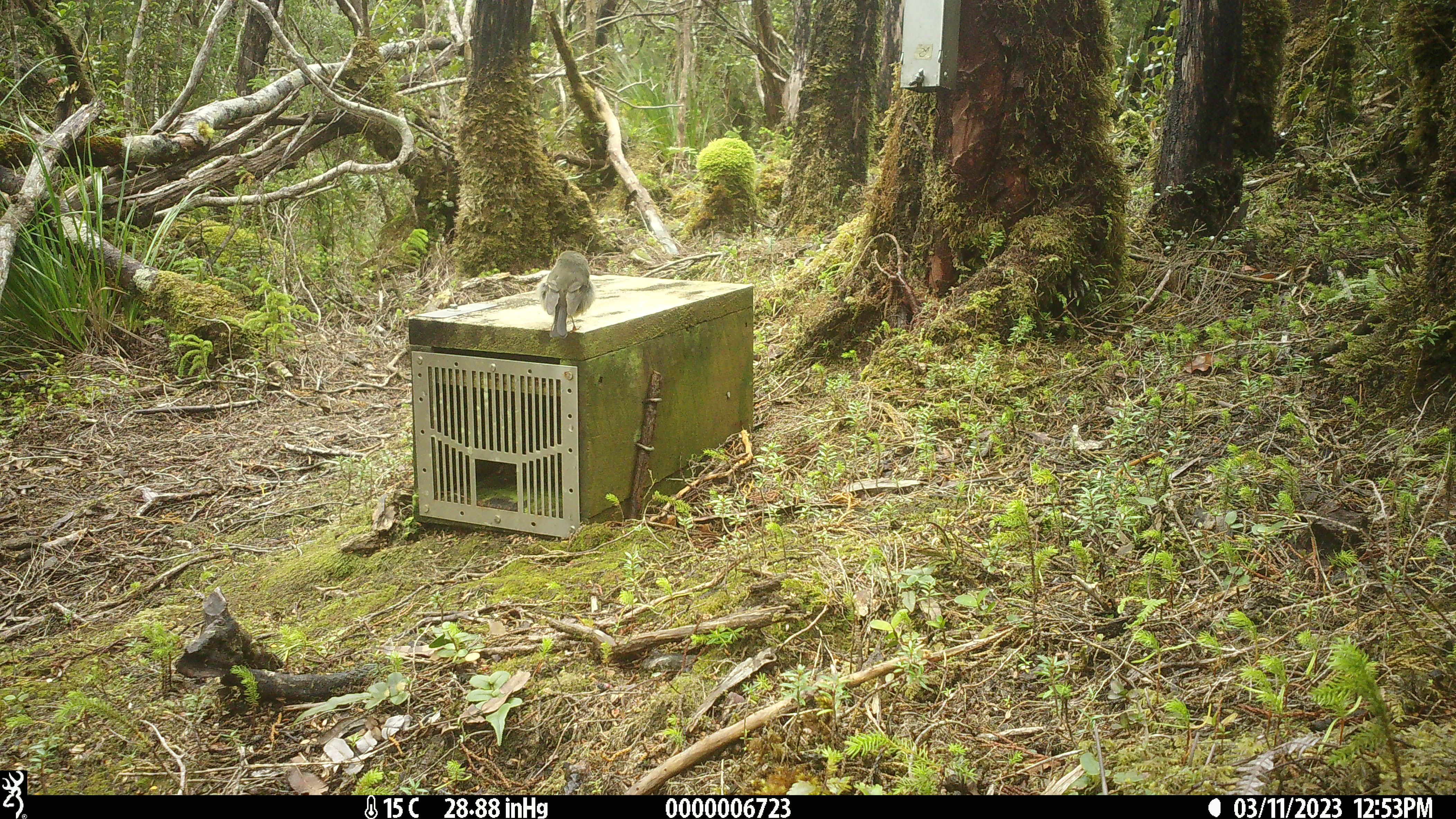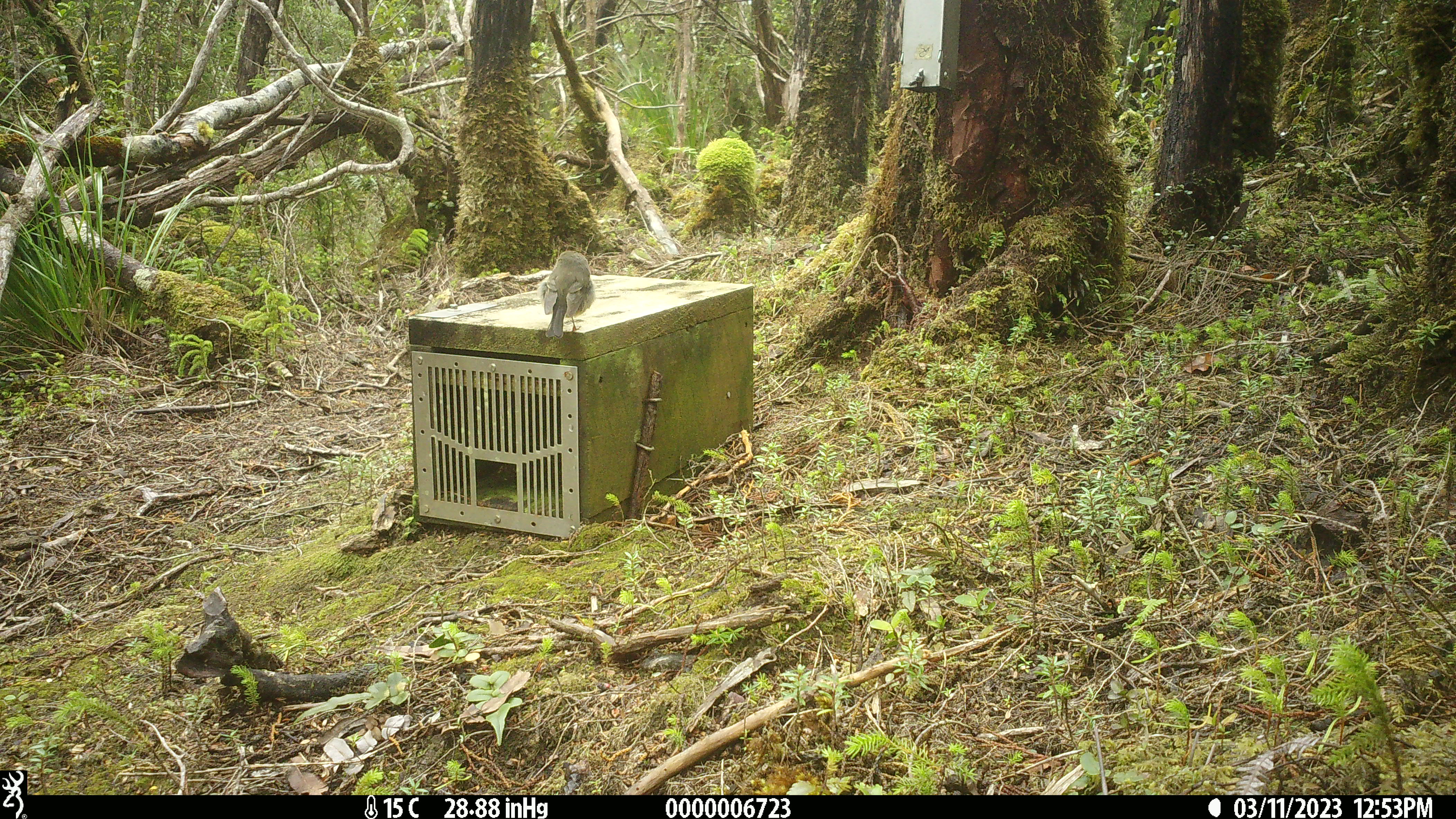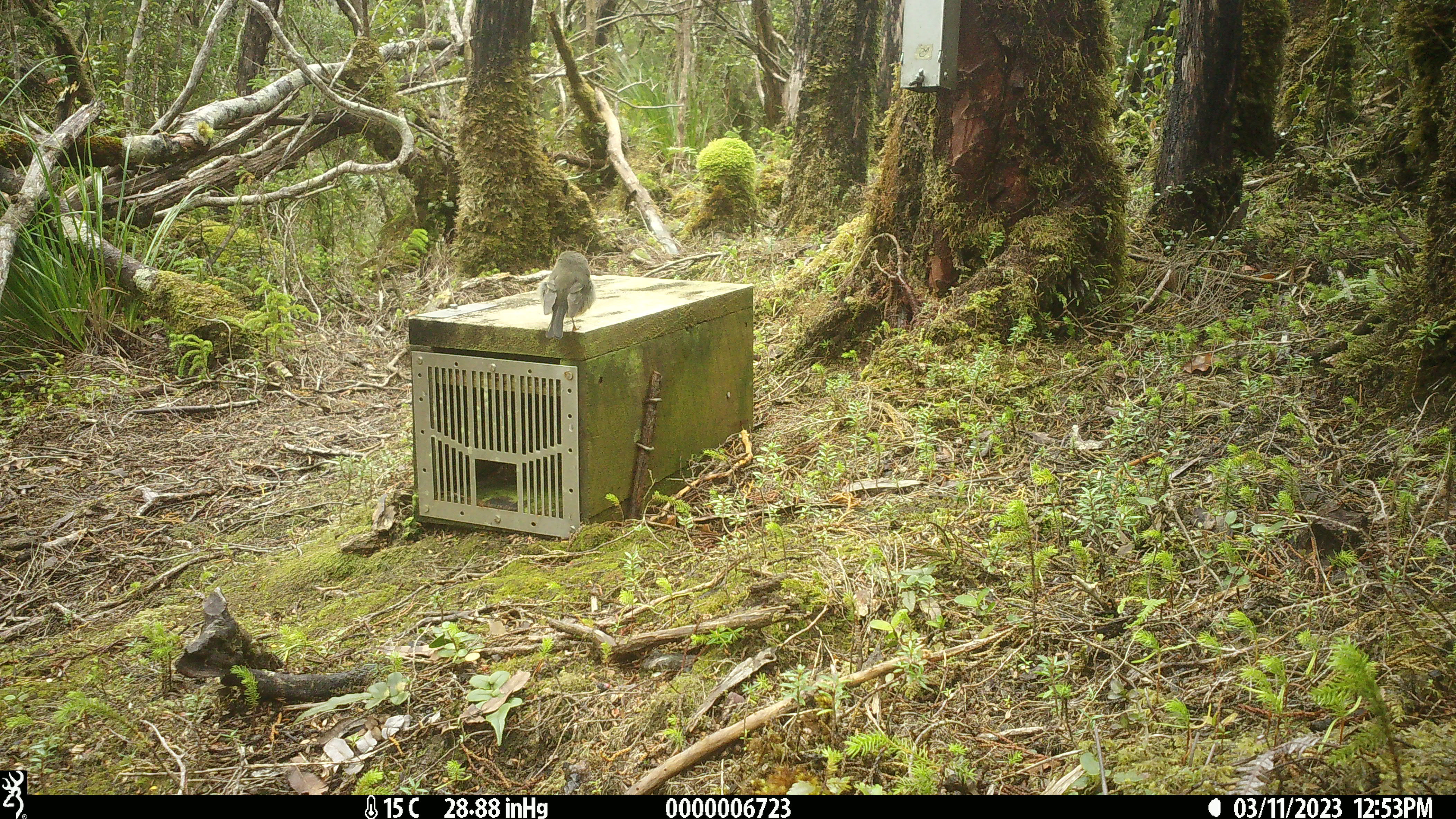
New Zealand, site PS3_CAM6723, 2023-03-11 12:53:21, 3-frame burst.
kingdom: Animalia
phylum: Chordata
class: Aves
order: Passeriformes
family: Petroicidae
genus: Petroica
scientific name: Petroica macrocephala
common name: tomtit